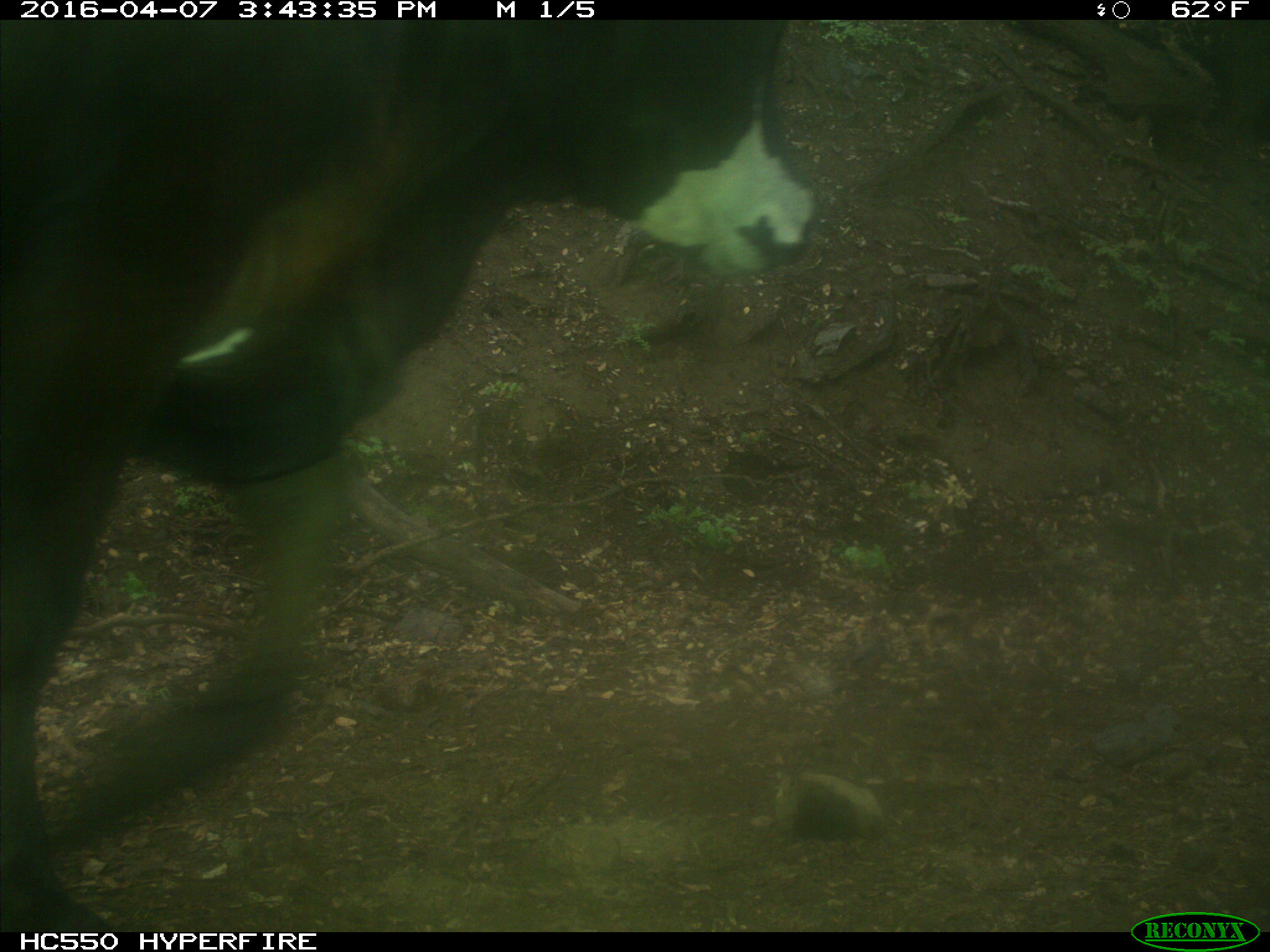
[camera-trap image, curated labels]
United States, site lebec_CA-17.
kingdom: Animalia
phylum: Chordata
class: Mammalia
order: Artiodactyla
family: Bovidae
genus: Bos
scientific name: Bos taurus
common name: domestic cow